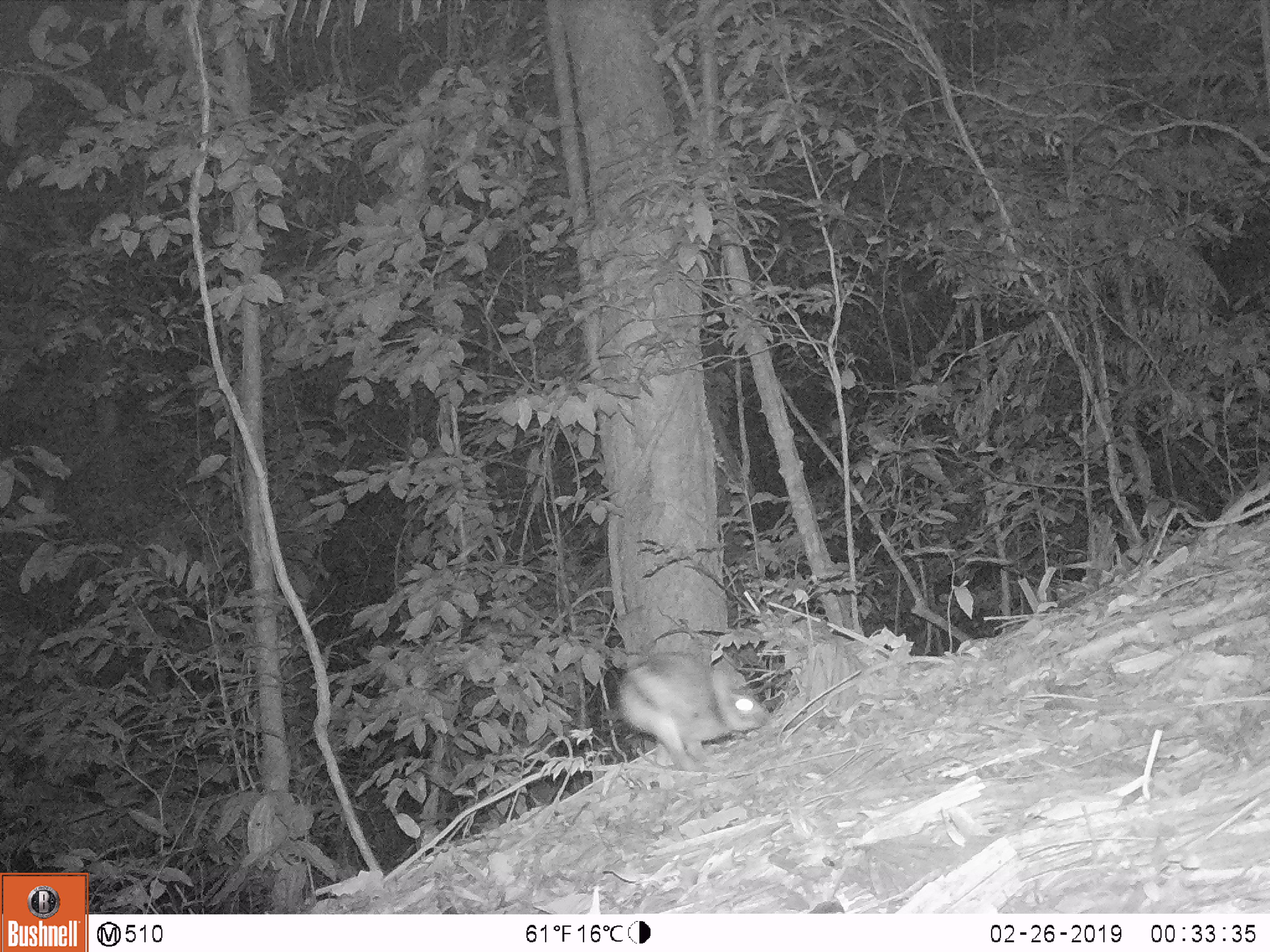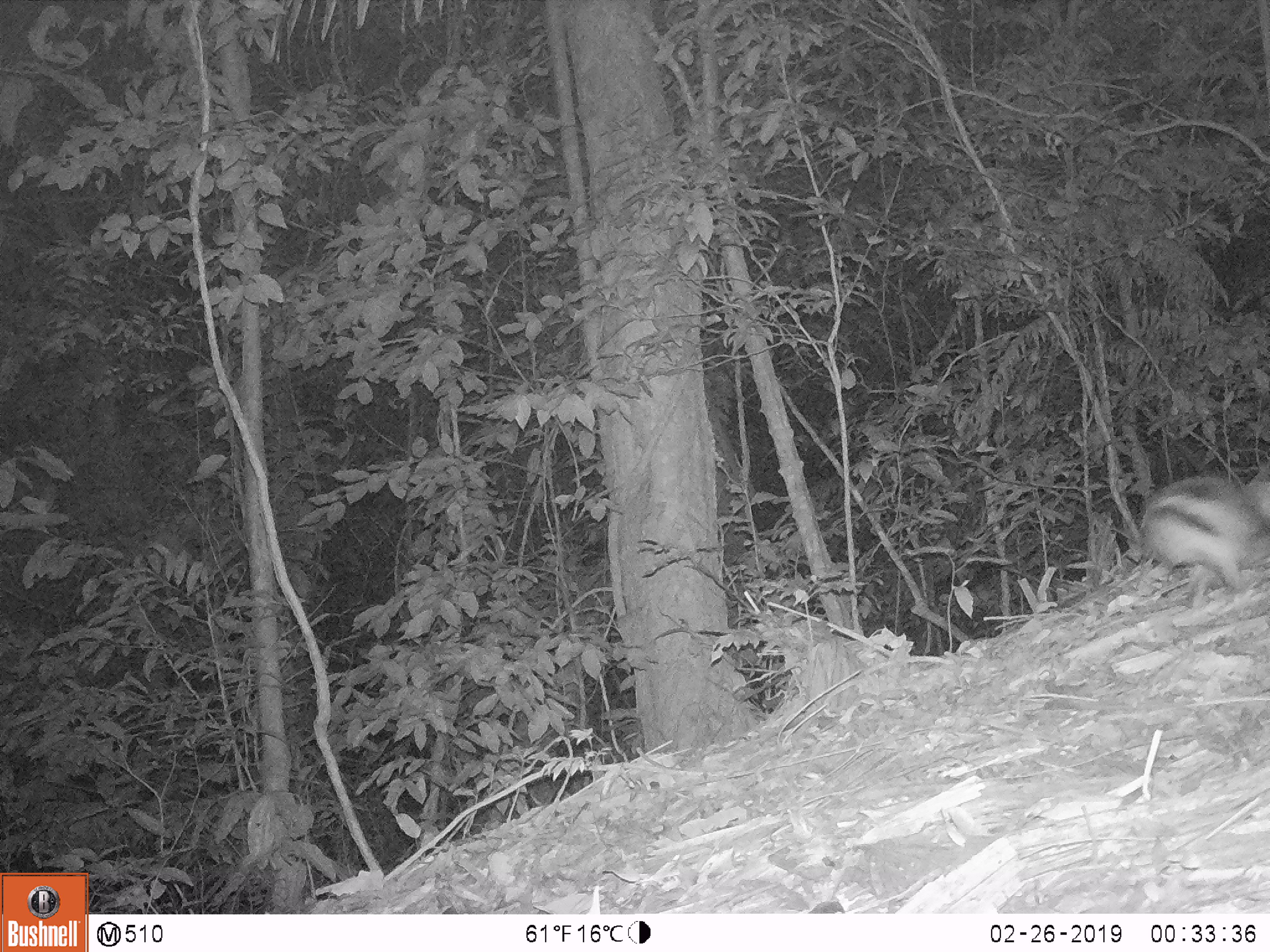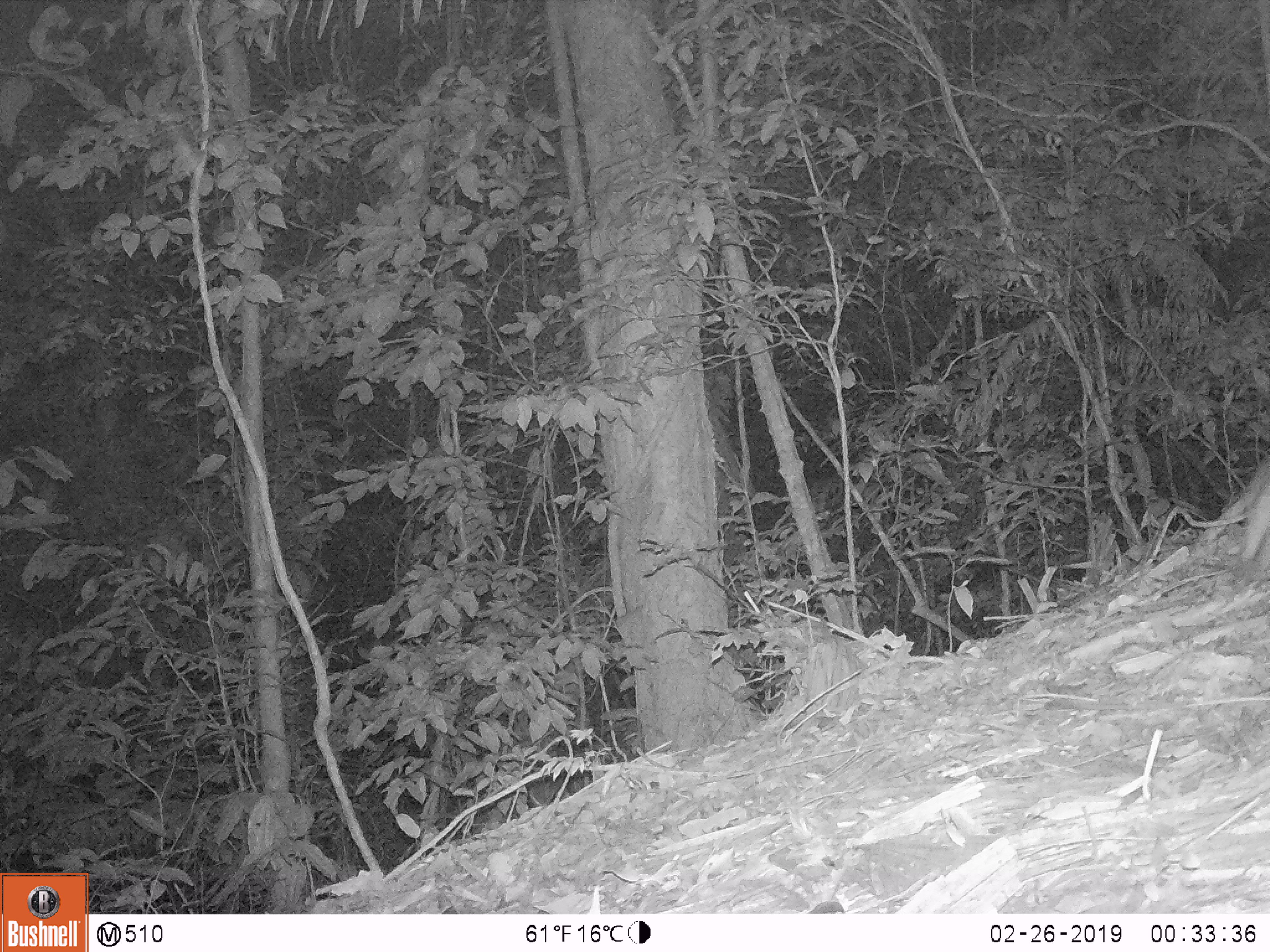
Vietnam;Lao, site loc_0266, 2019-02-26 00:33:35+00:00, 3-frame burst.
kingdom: Animalia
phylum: Chordata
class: Mammalia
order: Lagomorpha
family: Leporidae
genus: Nesolagus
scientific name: Nesolagus timminsi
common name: annamite striped rabbit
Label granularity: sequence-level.